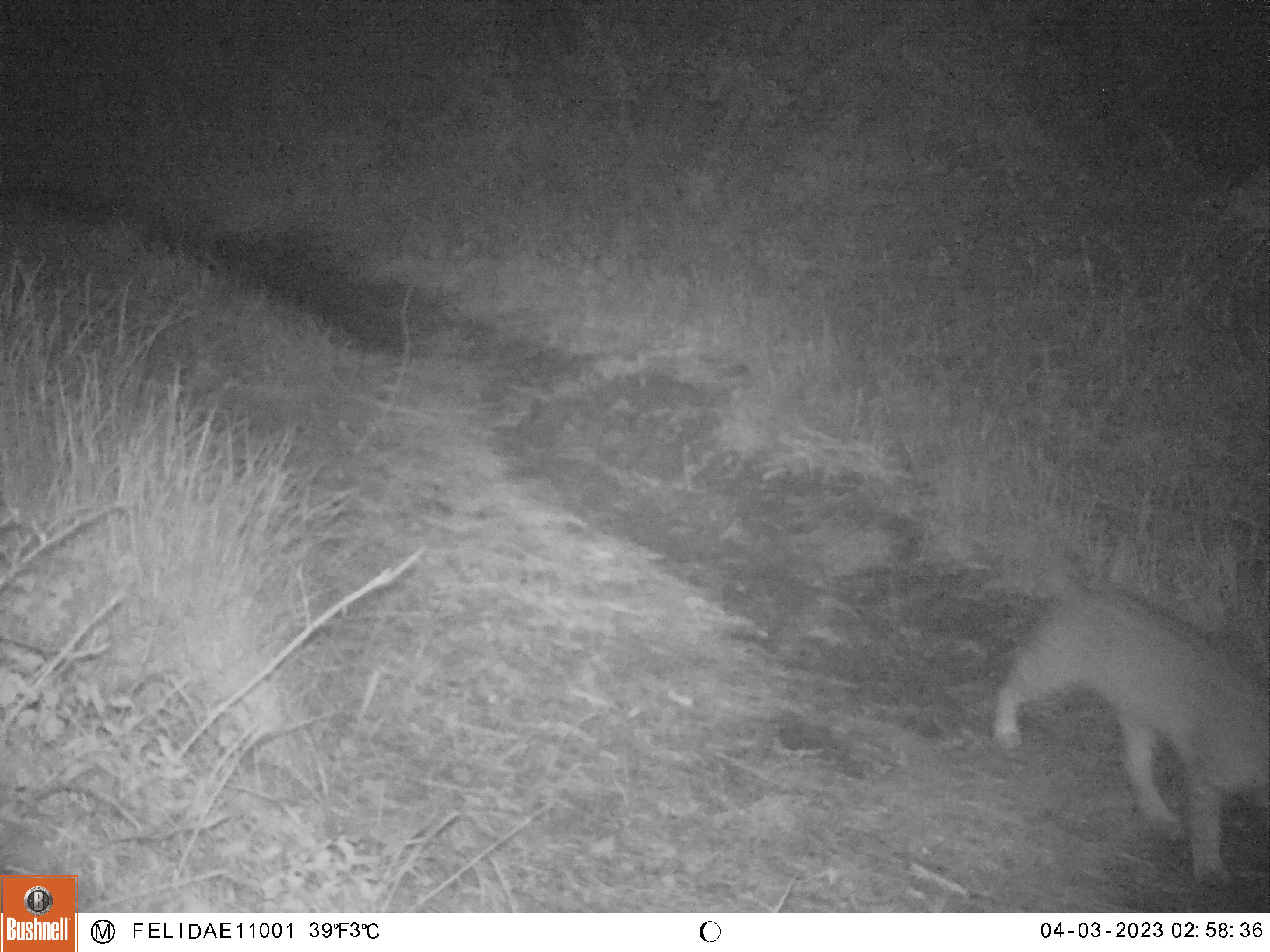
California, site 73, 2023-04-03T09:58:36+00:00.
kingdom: Animalia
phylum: Chordata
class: Mammalia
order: Carnivora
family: Felidae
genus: Lynx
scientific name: Lynx rufus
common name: bobcat